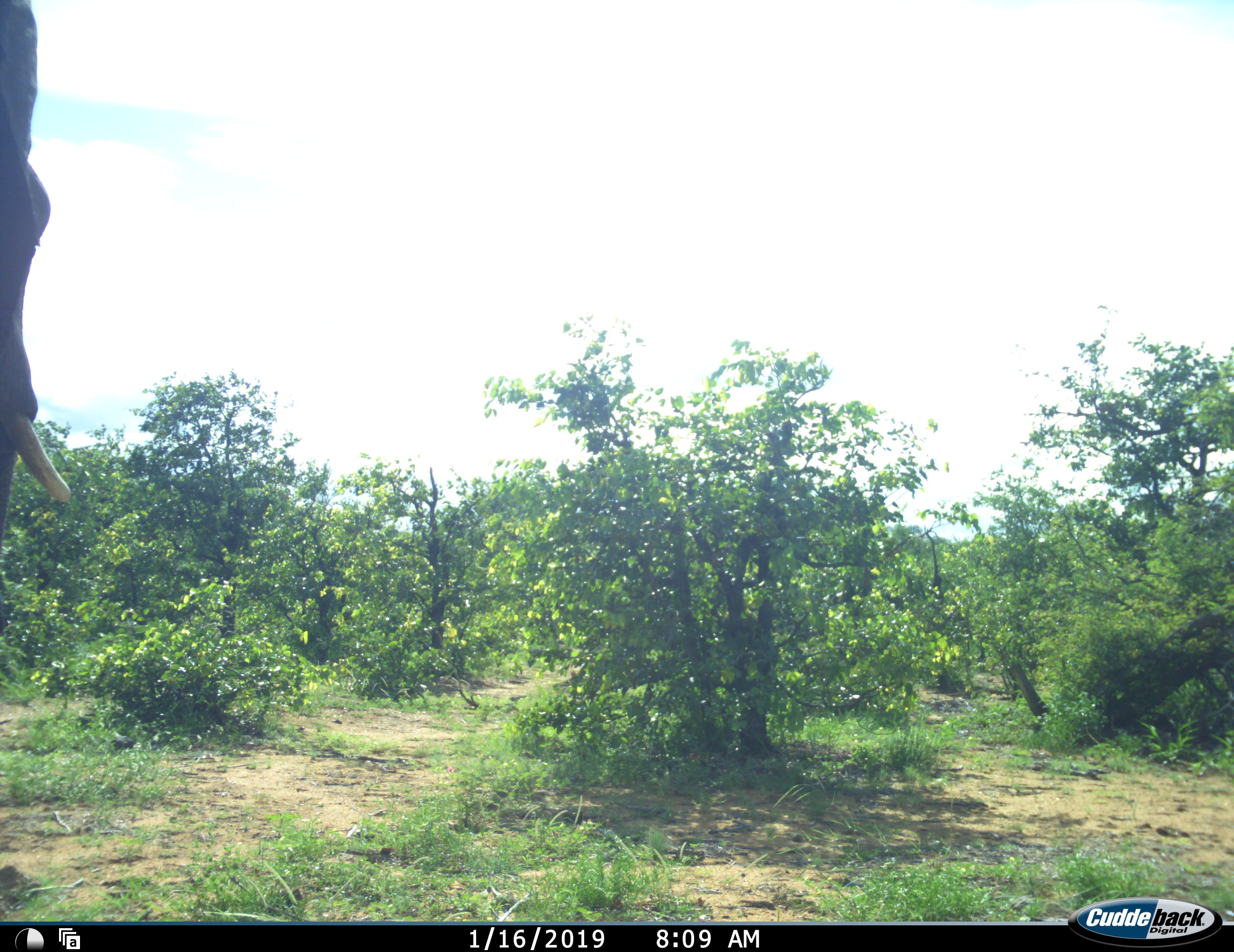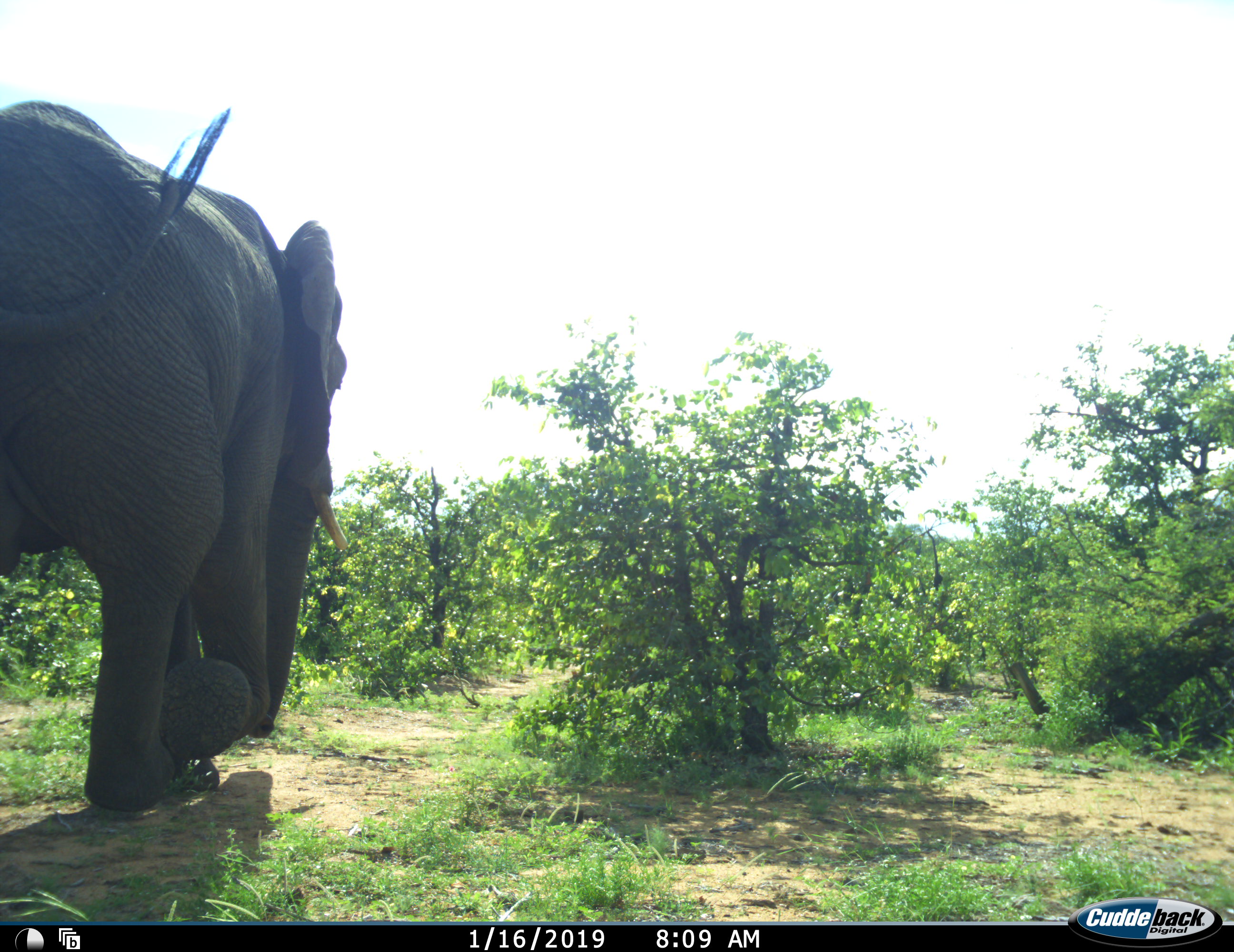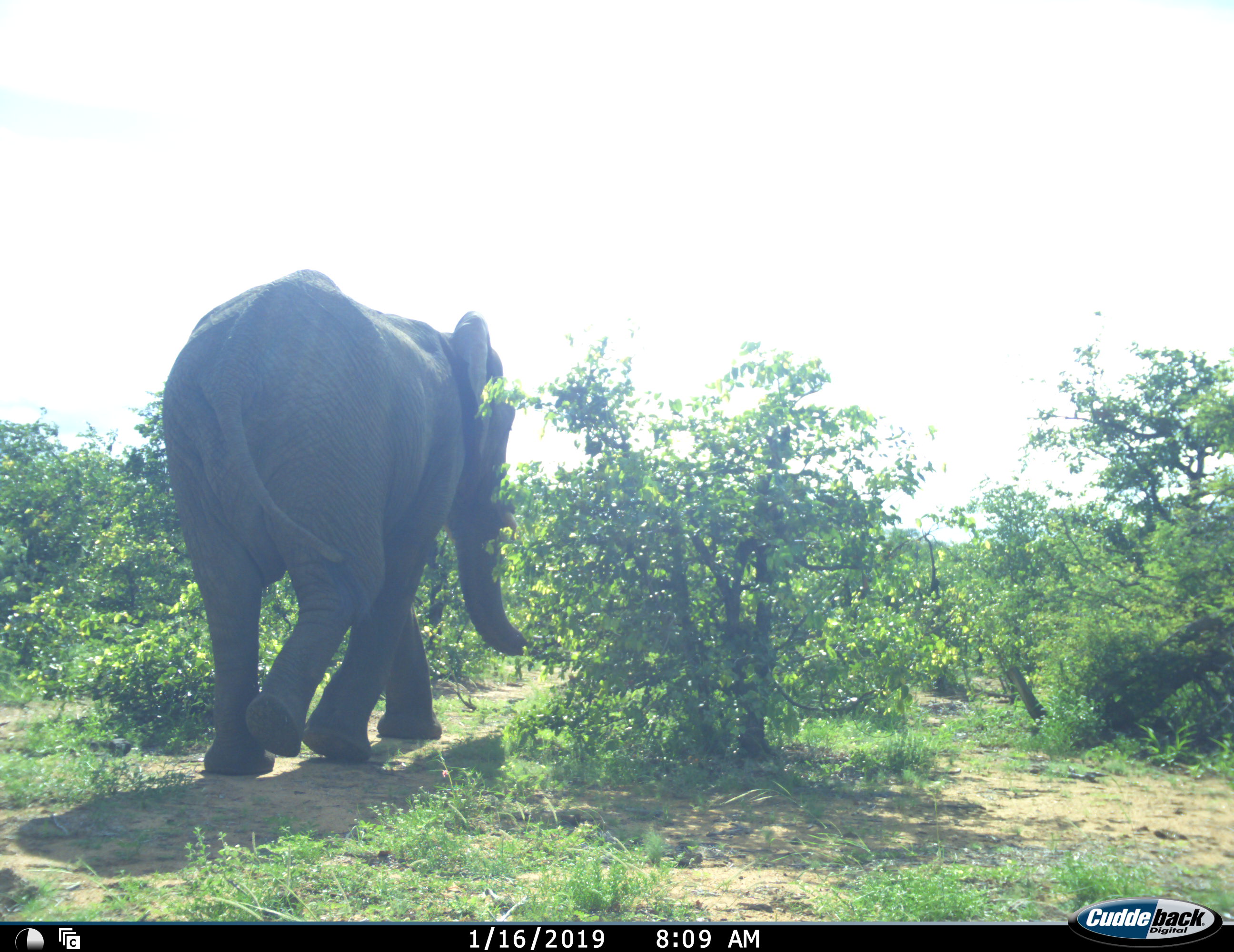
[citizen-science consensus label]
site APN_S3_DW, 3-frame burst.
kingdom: Animalia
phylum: Chordata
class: Mammalia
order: Proboscidea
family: Elephantidae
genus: Loxodonta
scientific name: Loxodonta africana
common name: african bush elephant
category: elephant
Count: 1.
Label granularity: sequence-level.